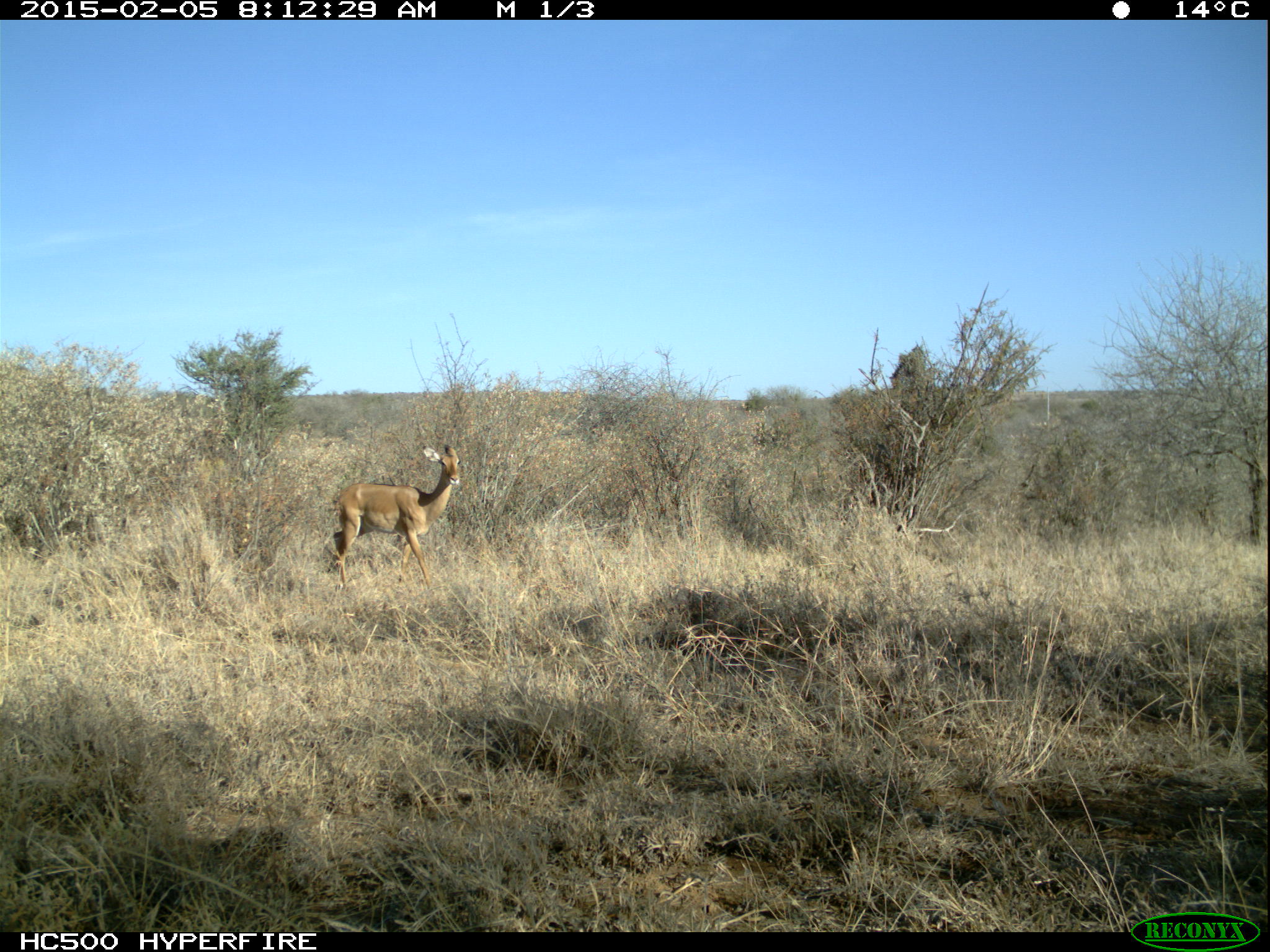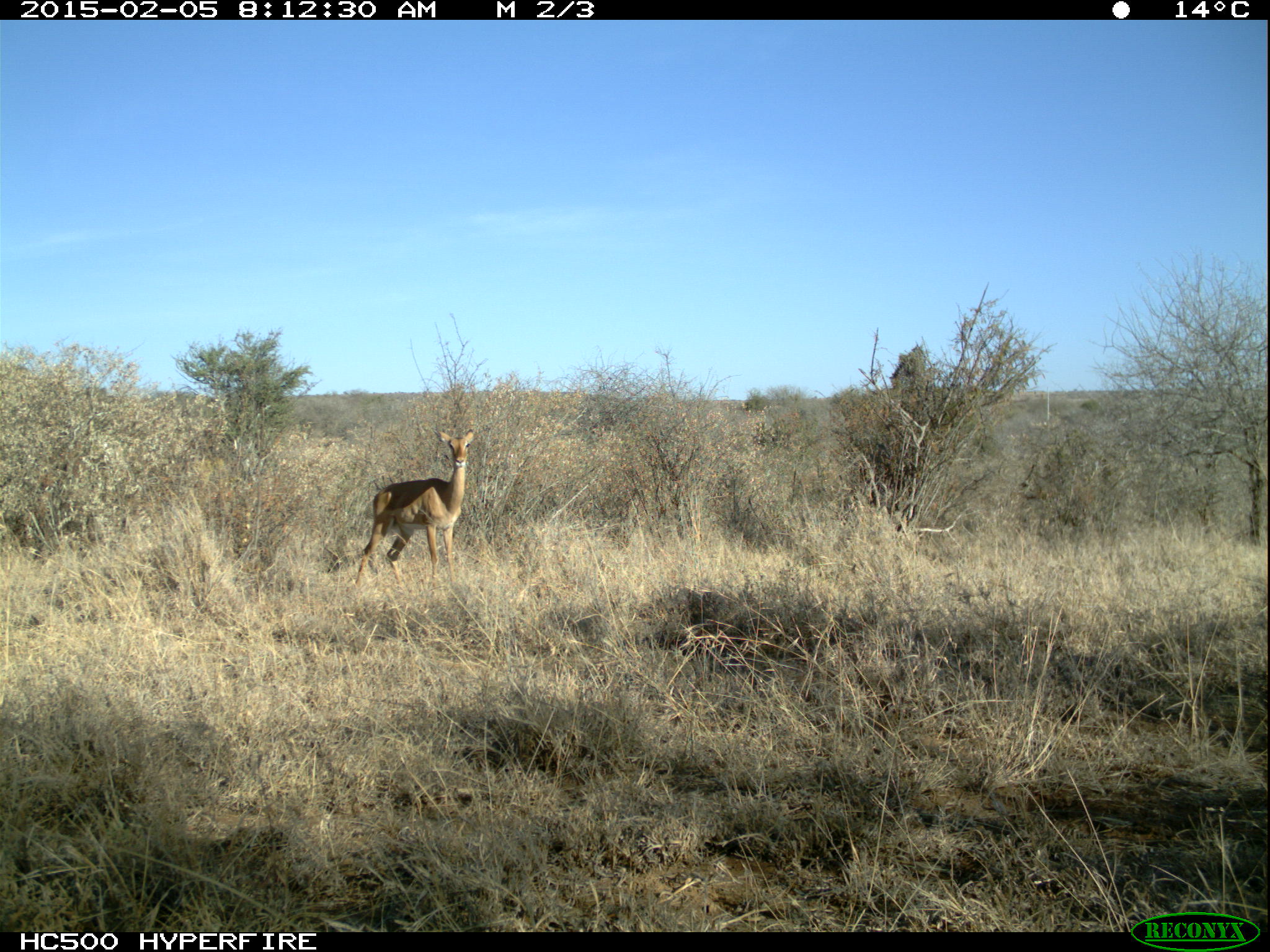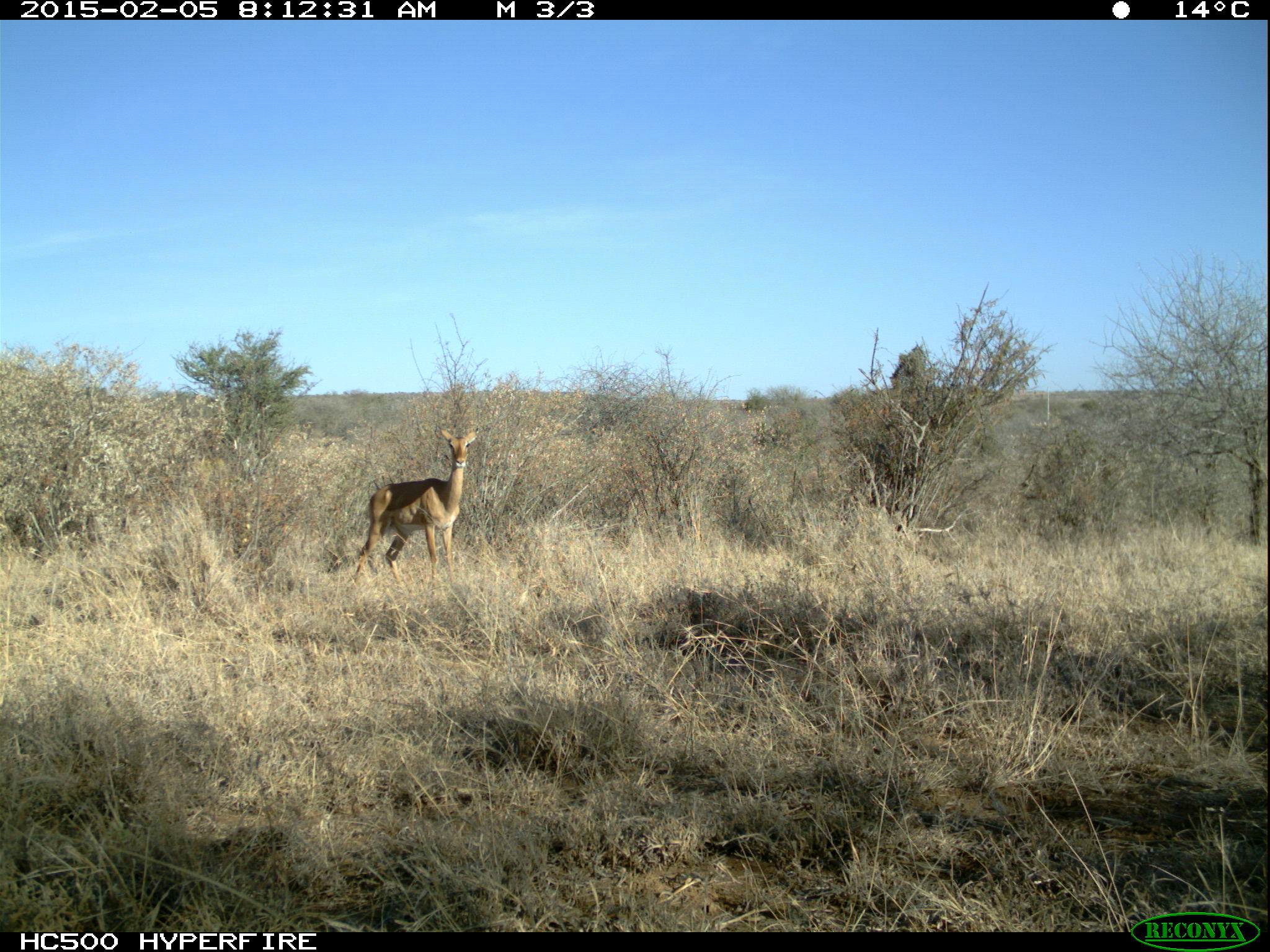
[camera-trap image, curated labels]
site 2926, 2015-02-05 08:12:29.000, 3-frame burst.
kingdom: Animalia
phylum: Chordata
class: Mammalia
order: Artiodactyla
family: Bovidae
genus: Aepyceros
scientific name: Aepyceros melampus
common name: impala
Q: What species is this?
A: Aepyceros melampus (impala).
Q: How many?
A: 1.